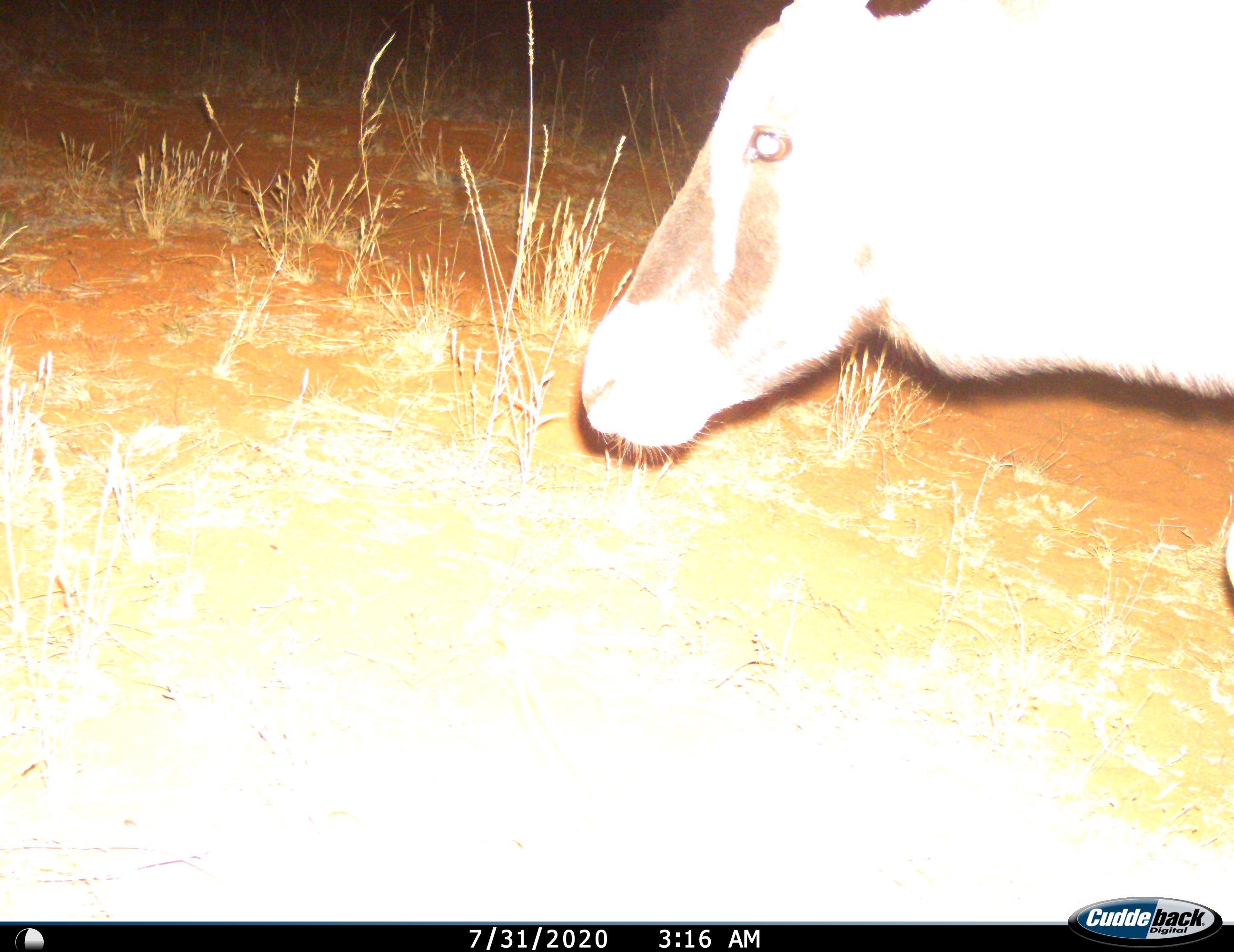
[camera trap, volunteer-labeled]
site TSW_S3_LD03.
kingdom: Animalia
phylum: Chordata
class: Mammalia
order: Artiodactyla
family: Bovidae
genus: Oryx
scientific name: Oryx gazella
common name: gemsbok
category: oryx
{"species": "oryx (gemsbok) (Oryx gazella)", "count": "1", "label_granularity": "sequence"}